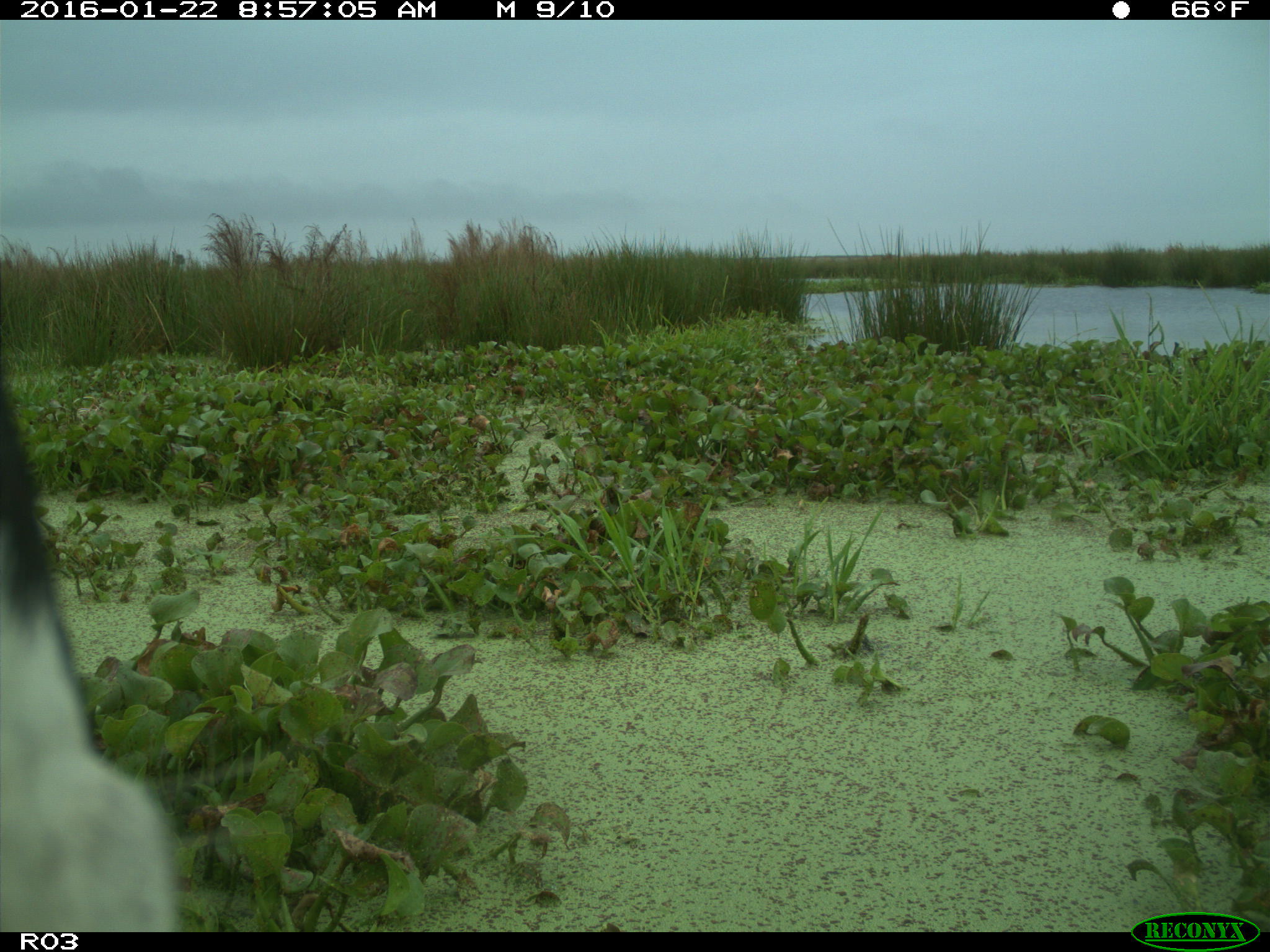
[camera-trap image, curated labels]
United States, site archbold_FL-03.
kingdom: Animalia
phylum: Chordata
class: Mammalia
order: Artiodactyla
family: Bovidae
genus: Bos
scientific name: Bos taurus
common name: domestic cow